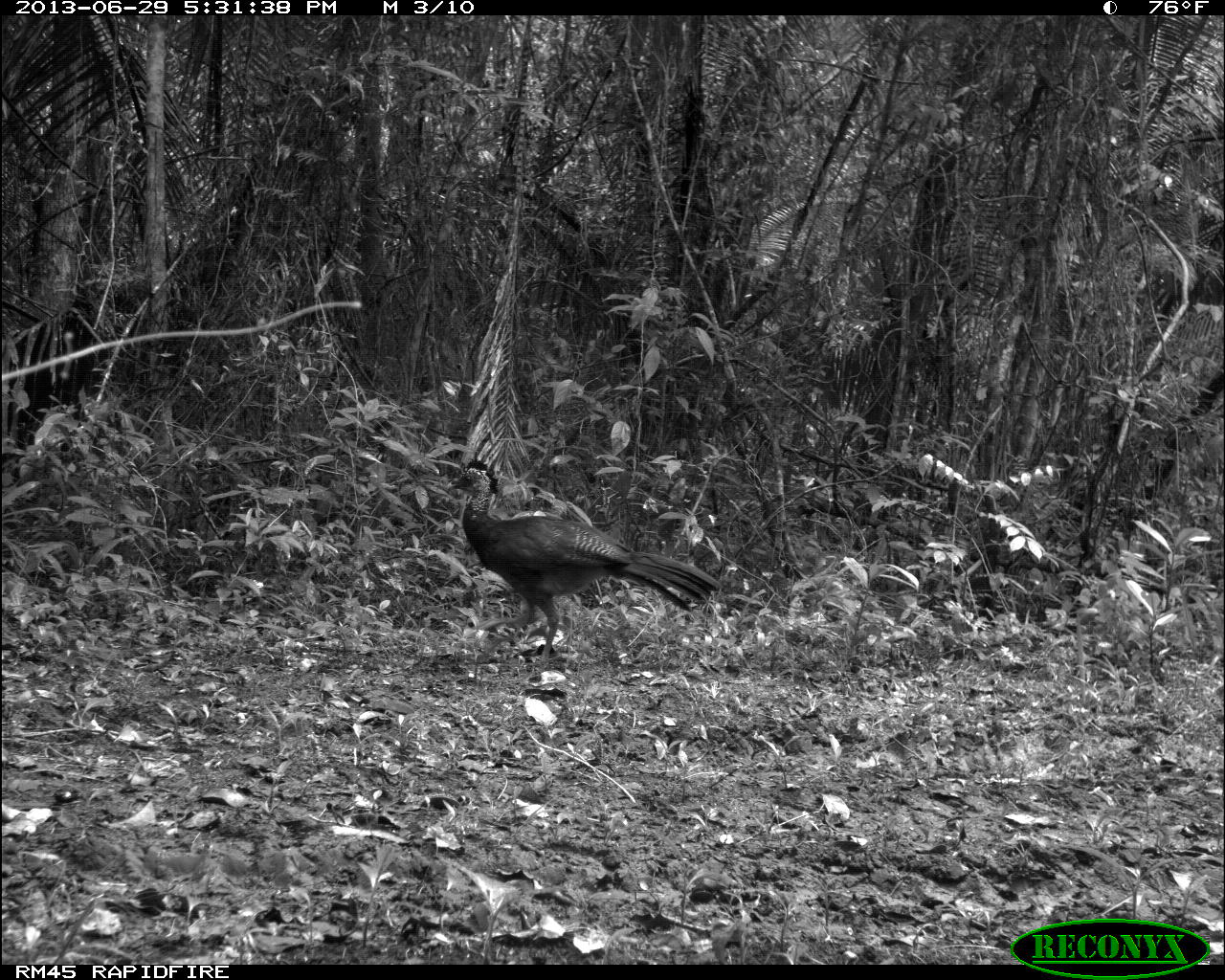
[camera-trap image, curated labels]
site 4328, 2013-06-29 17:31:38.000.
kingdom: Animalia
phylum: Chordata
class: Aves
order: Galliformes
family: Cracidae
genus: Crax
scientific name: Crax rubra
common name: great curassow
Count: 1.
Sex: female.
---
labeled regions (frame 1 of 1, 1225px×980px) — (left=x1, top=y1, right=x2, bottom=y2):
crax rubra: (left=445, top=460, right=720, bottom=674)